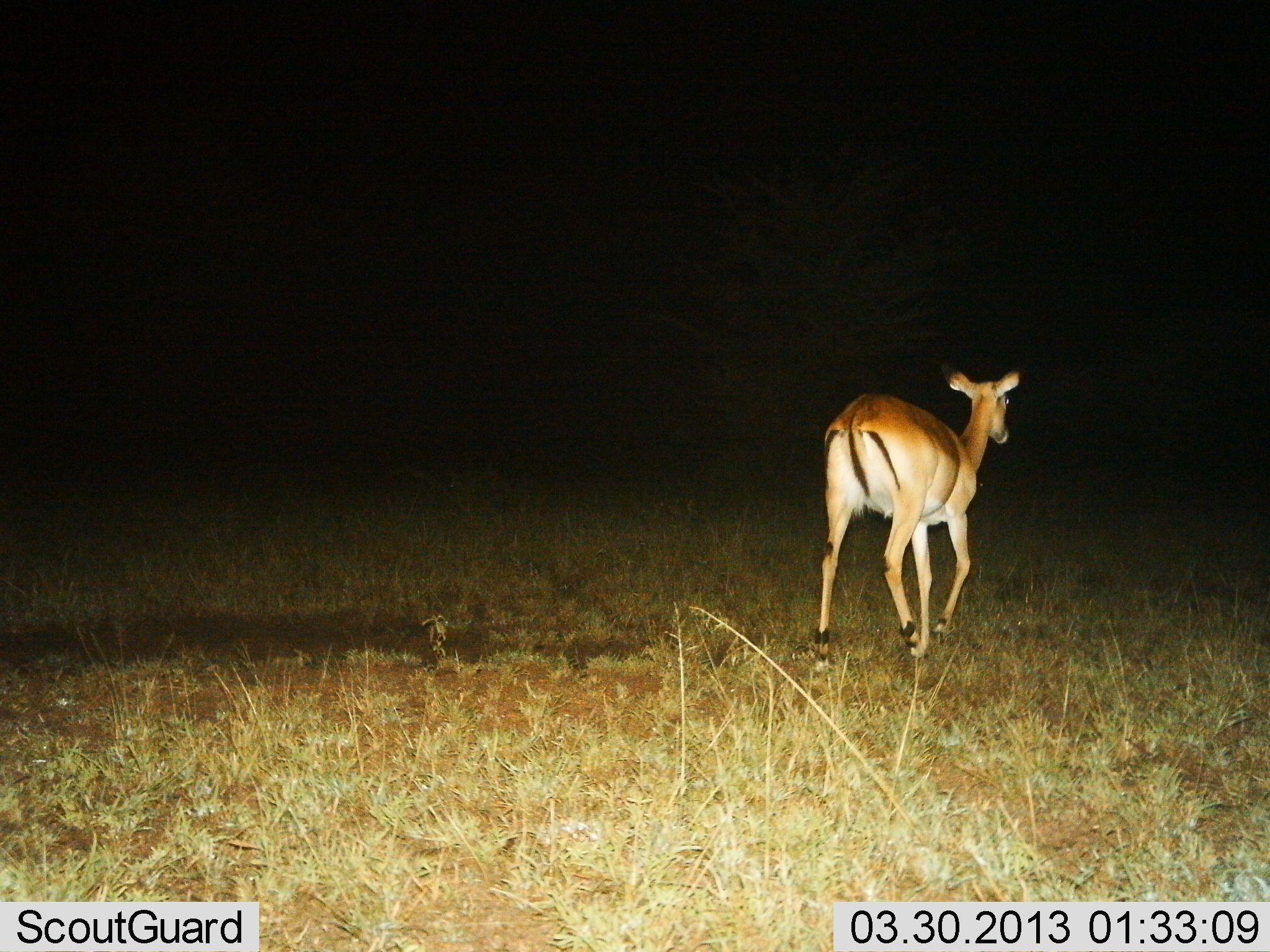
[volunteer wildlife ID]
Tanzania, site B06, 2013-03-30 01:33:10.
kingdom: Animalia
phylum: Chordata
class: Mammalia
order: Artiodactyla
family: Bovidae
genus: Aepyceros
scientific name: Aepyceros melampus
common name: impala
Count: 1.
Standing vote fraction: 4%.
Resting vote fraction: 0%.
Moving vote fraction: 100%.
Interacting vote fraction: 0%.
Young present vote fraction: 4%.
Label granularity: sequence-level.